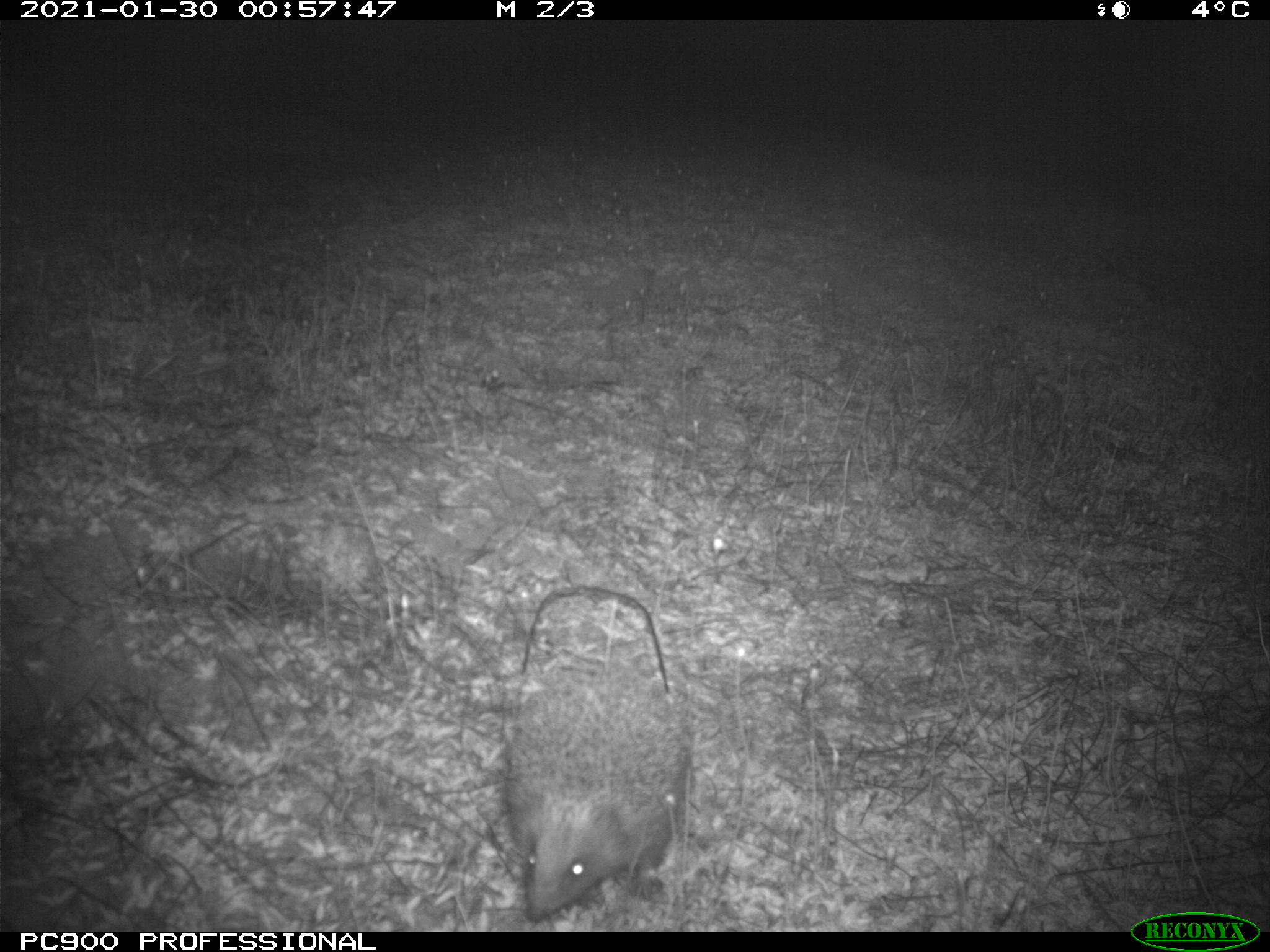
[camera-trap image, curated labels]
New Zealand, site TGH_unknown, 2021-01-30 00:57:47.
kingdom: Animalia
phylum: Chordata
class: Mammalia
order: Eulipotyphla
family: Erinaceidae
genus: Erinaceus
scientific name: Erinaceus europaeus europaeus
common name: european hedgehog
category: hedgehog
Hedgehog (european hedgehog) (Erinaceus europaeus europaeus).